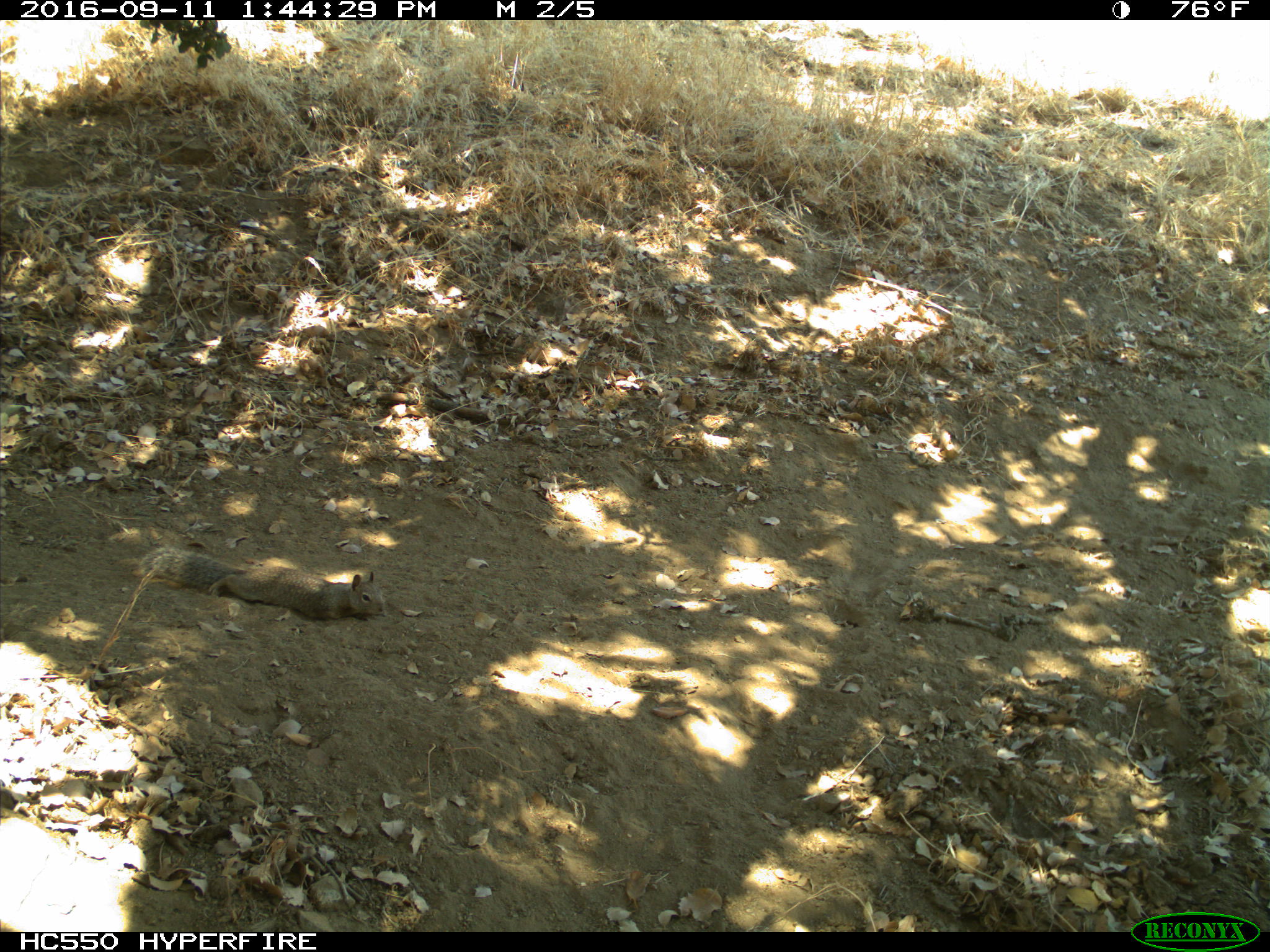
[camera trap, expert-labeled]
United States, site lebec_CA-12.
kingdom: Animalia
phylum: Chordata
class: Mammalia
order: Rodentia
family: Sciuridae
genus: Otospermophilus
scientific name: Otospermophilus beecheyi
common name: california ground squirrel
Otospermophilus beecheyi (california ground squirrel).